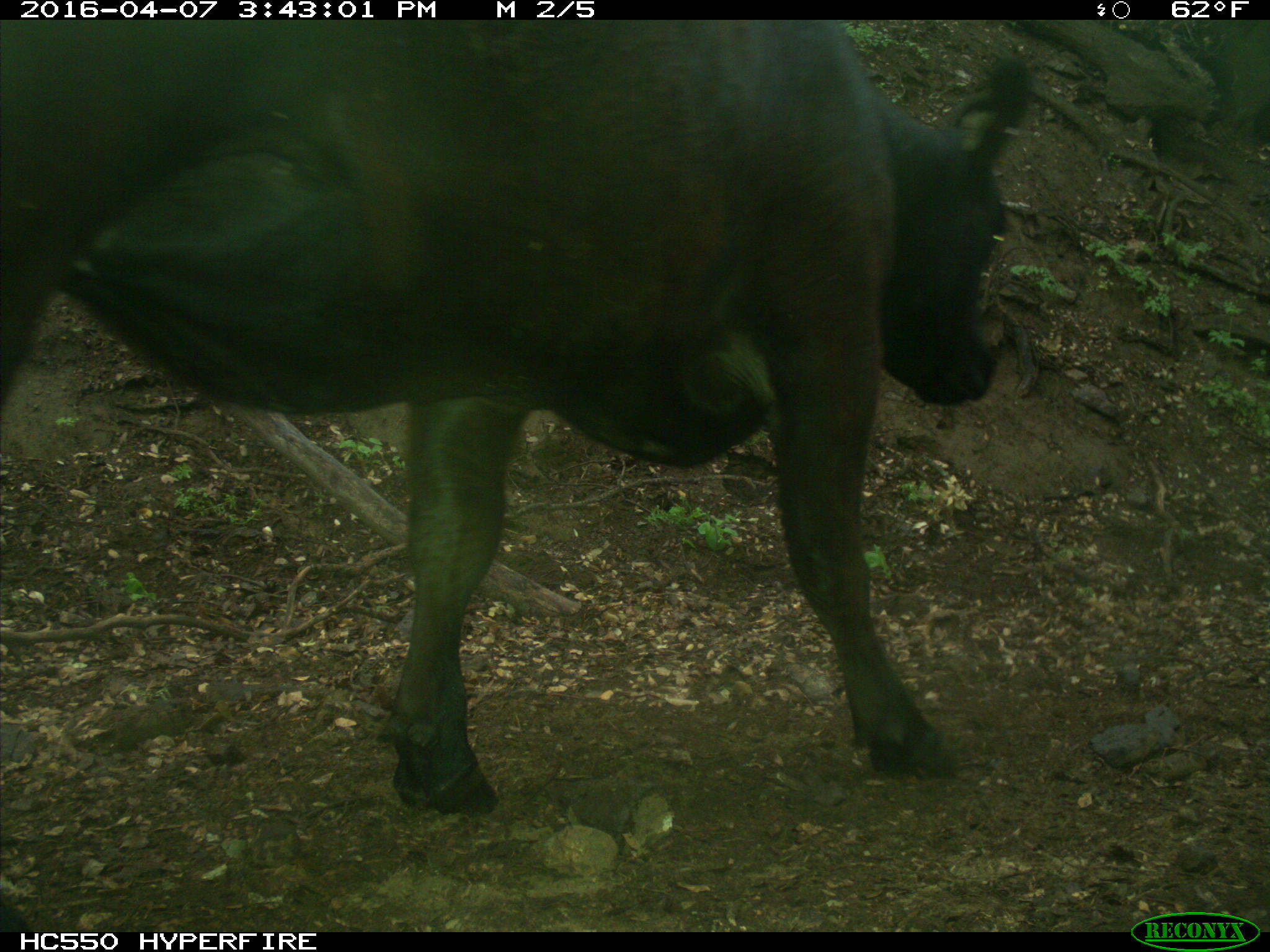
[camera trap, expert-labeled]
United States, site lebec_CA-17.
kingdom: Animalia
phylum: Chordata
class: Mammalia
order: Artiodactyla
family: Bovidae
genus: Bos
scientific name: Bos taurus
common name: domestic cow